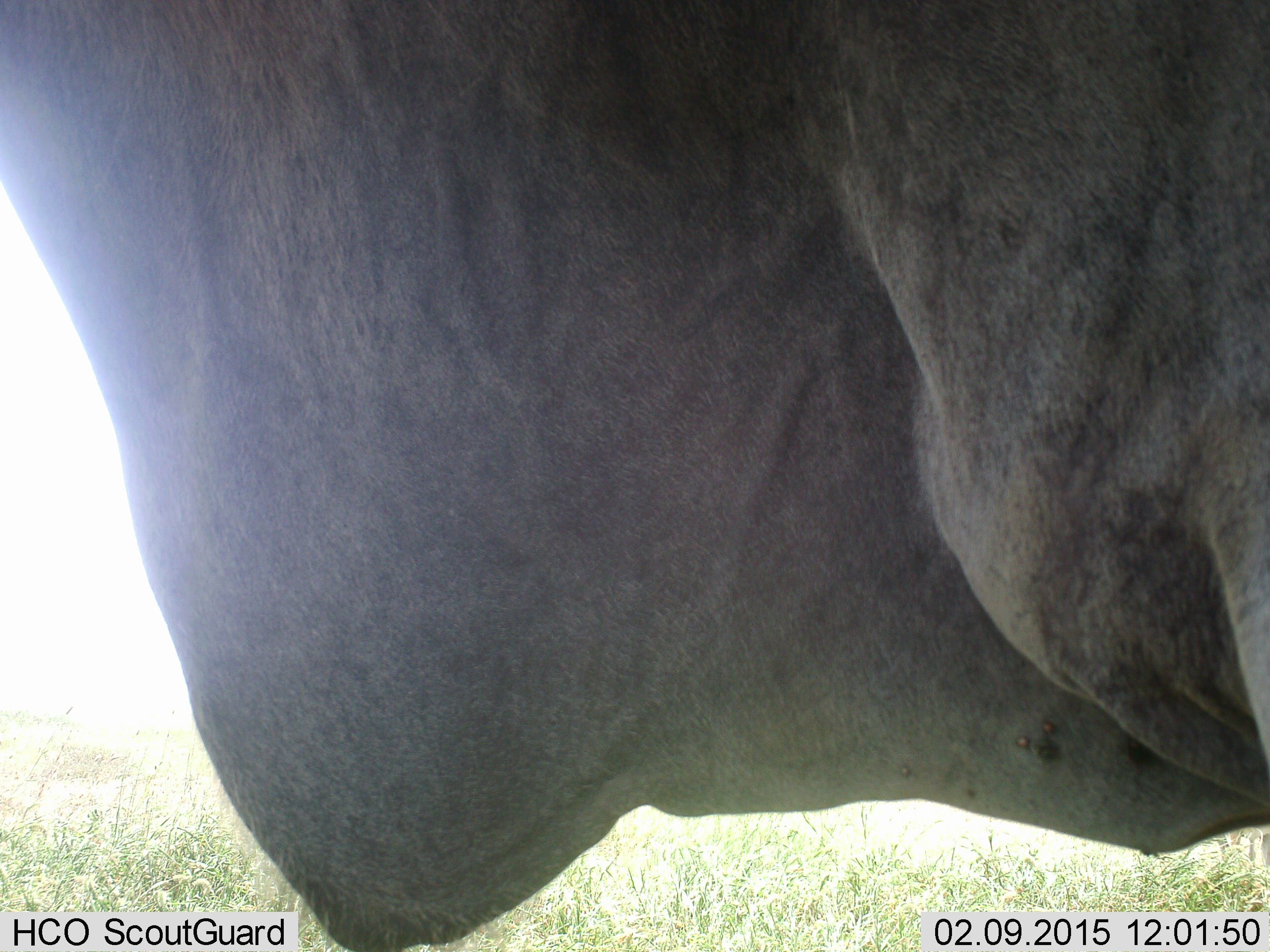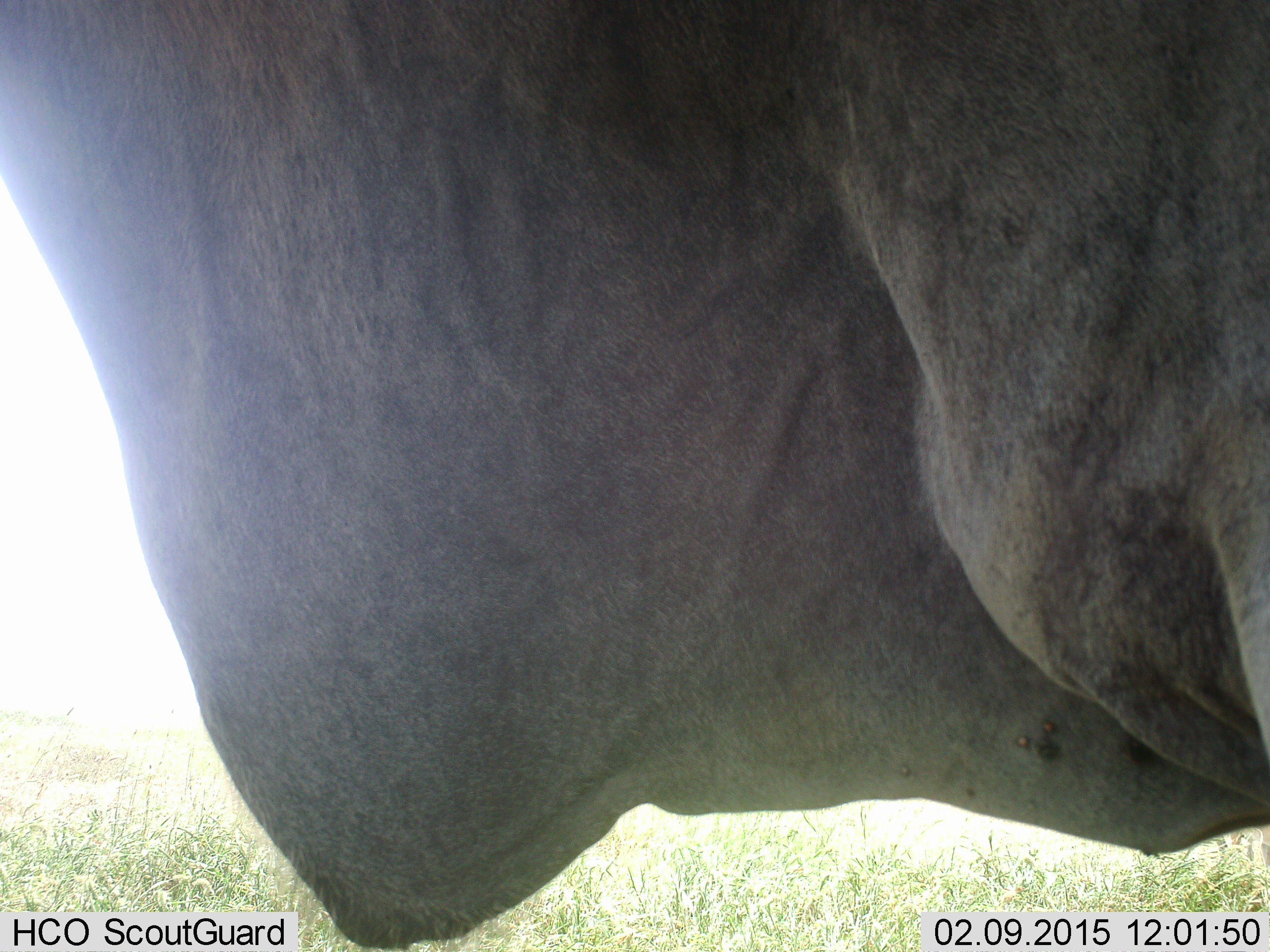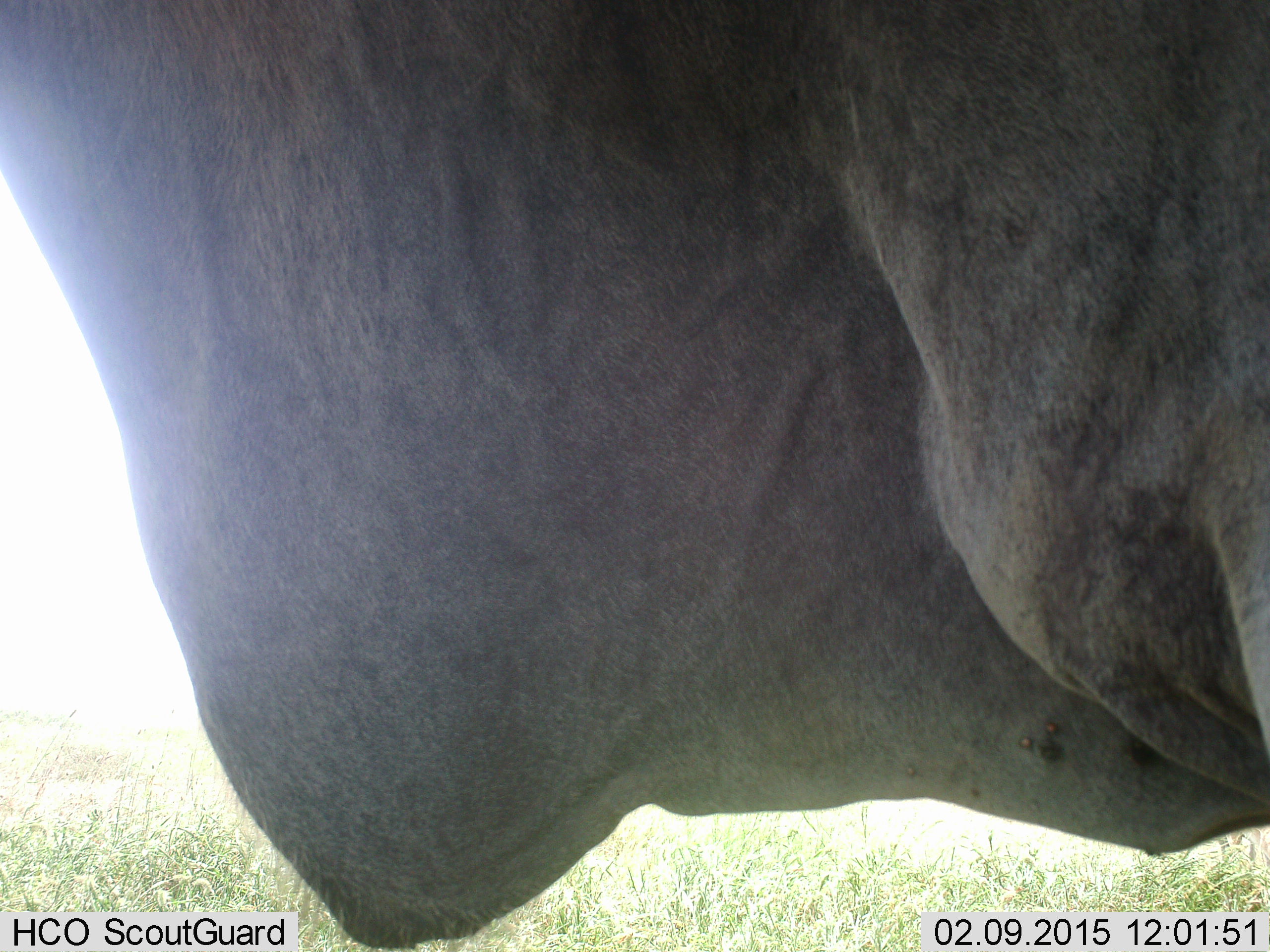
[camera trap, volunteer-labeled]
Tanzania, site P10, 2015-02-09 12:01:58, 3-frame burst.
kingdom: Animalia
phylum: Chordata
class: Mammalia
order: Artiodactyla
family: Bovidae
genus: Tragelaphus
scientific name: Tragelaphus oryx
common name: eland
Eland (Tragelaphus oryx), count 1. Behavior (volunteer vote fractions): standing 100%, resting 0%, moving 0%, interacting 0%. Young present (vote fraction): 0%. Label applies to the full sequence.